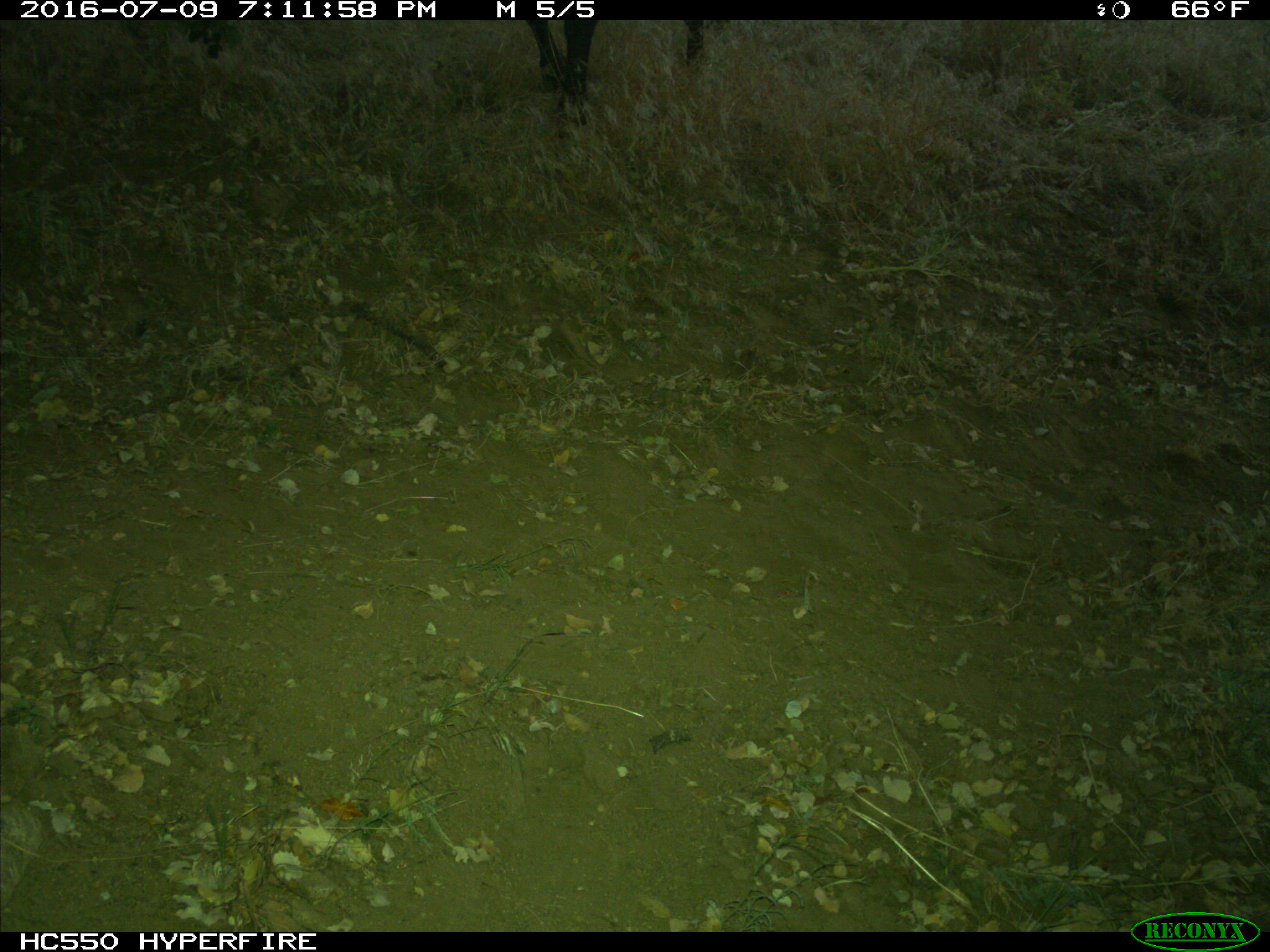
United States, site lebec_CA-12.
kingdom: Animalia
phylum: Chordata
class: Mammalia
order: Artiodactyla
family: Bovidae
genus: Bos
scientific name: Bos taurus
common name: domestic cow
Bos taurus (domestic cow).